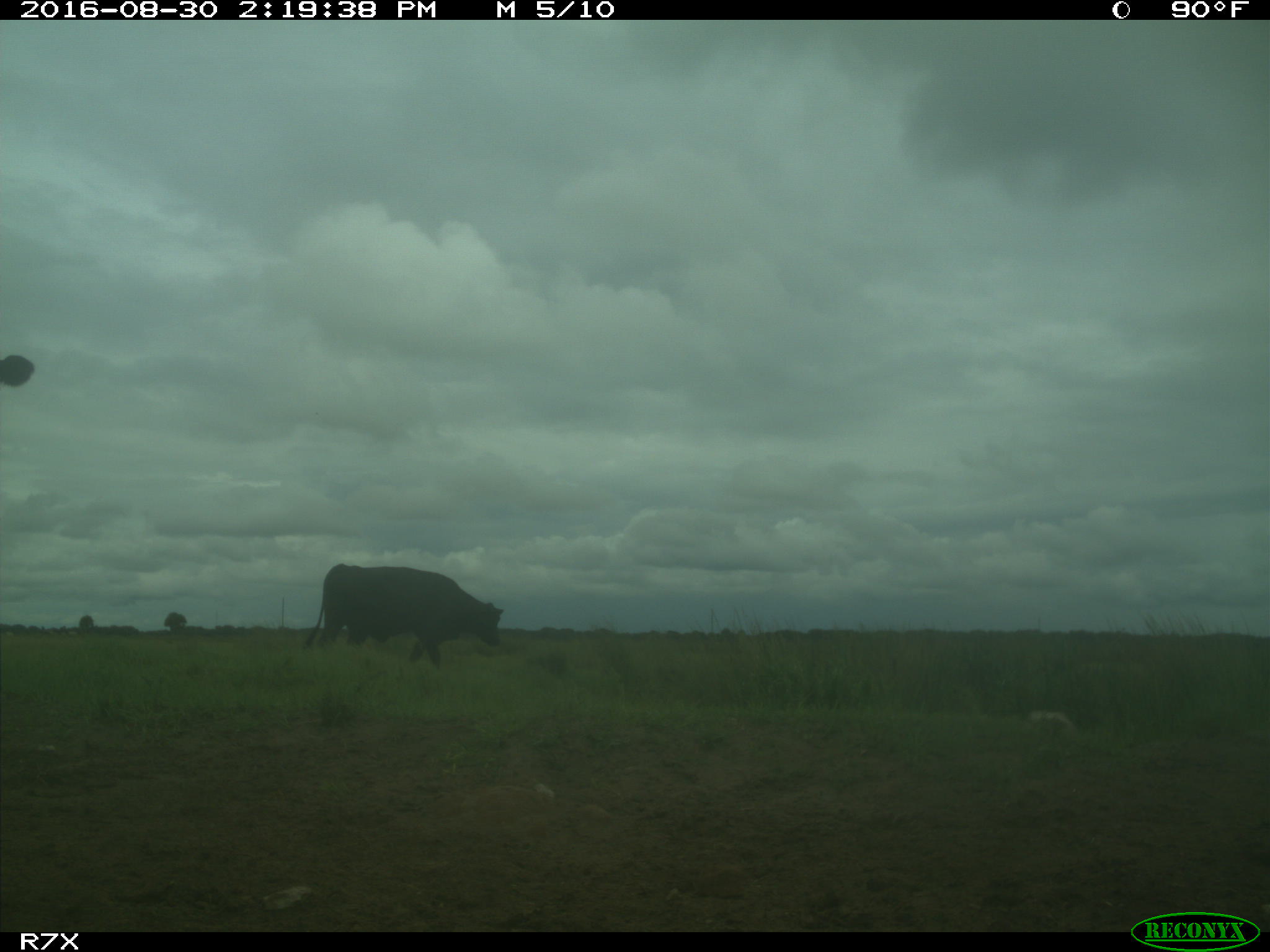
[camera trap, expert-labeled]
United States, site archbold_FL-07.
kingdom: Animalia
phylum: Chordata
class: Mammalia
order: Artiodactyla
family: Bovidae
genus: Bos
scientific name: Bos taurus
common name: domestic cow